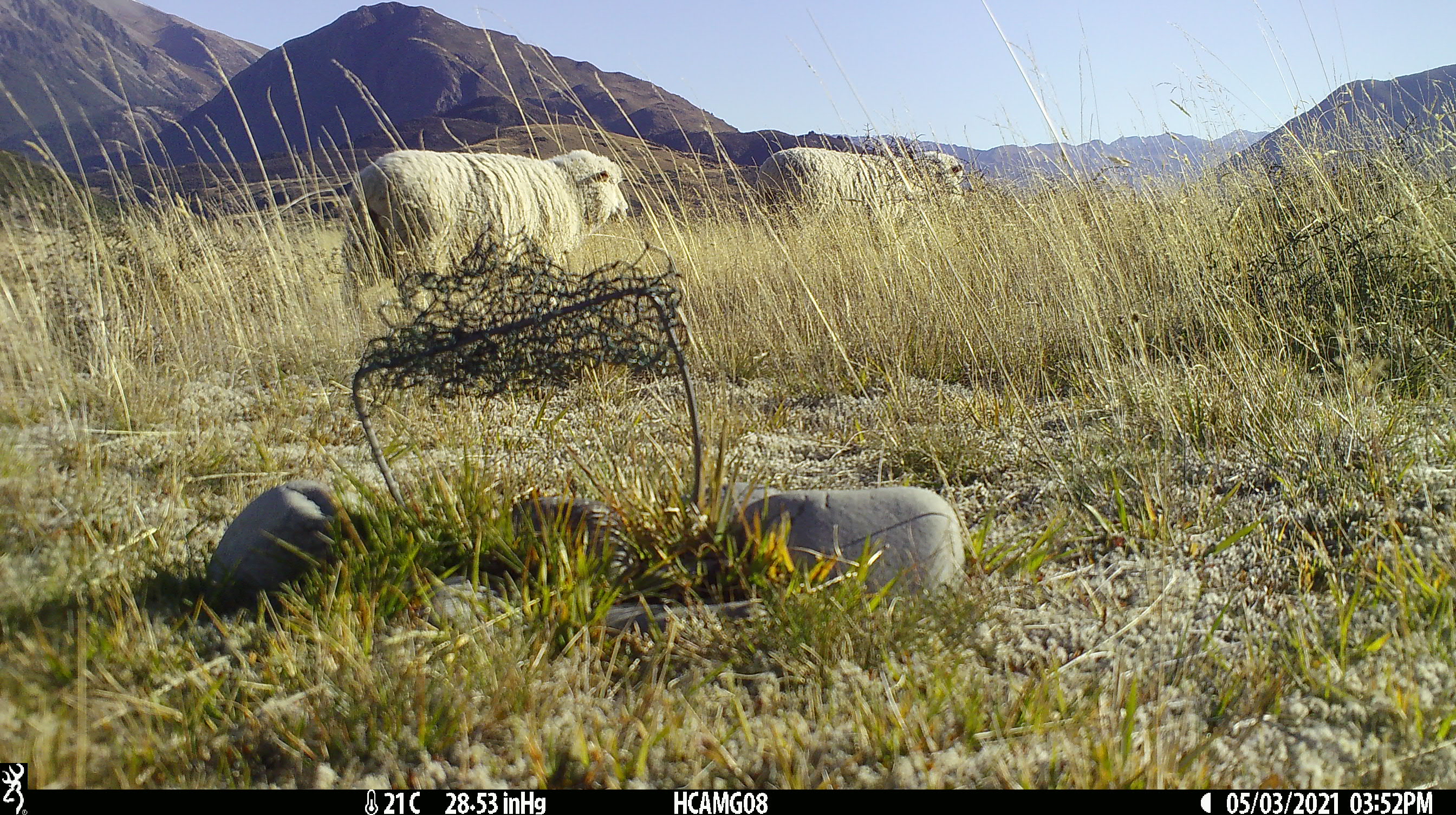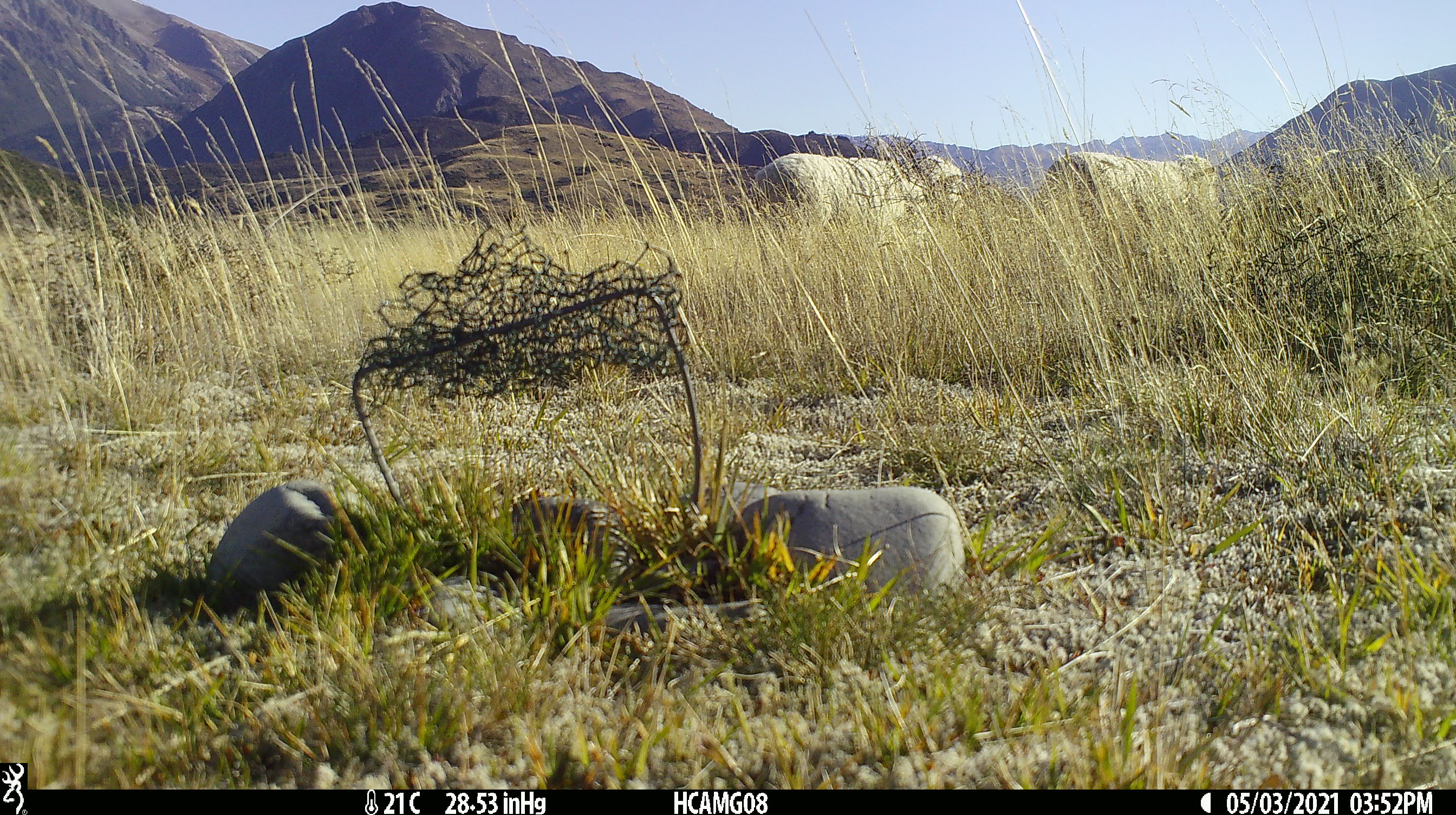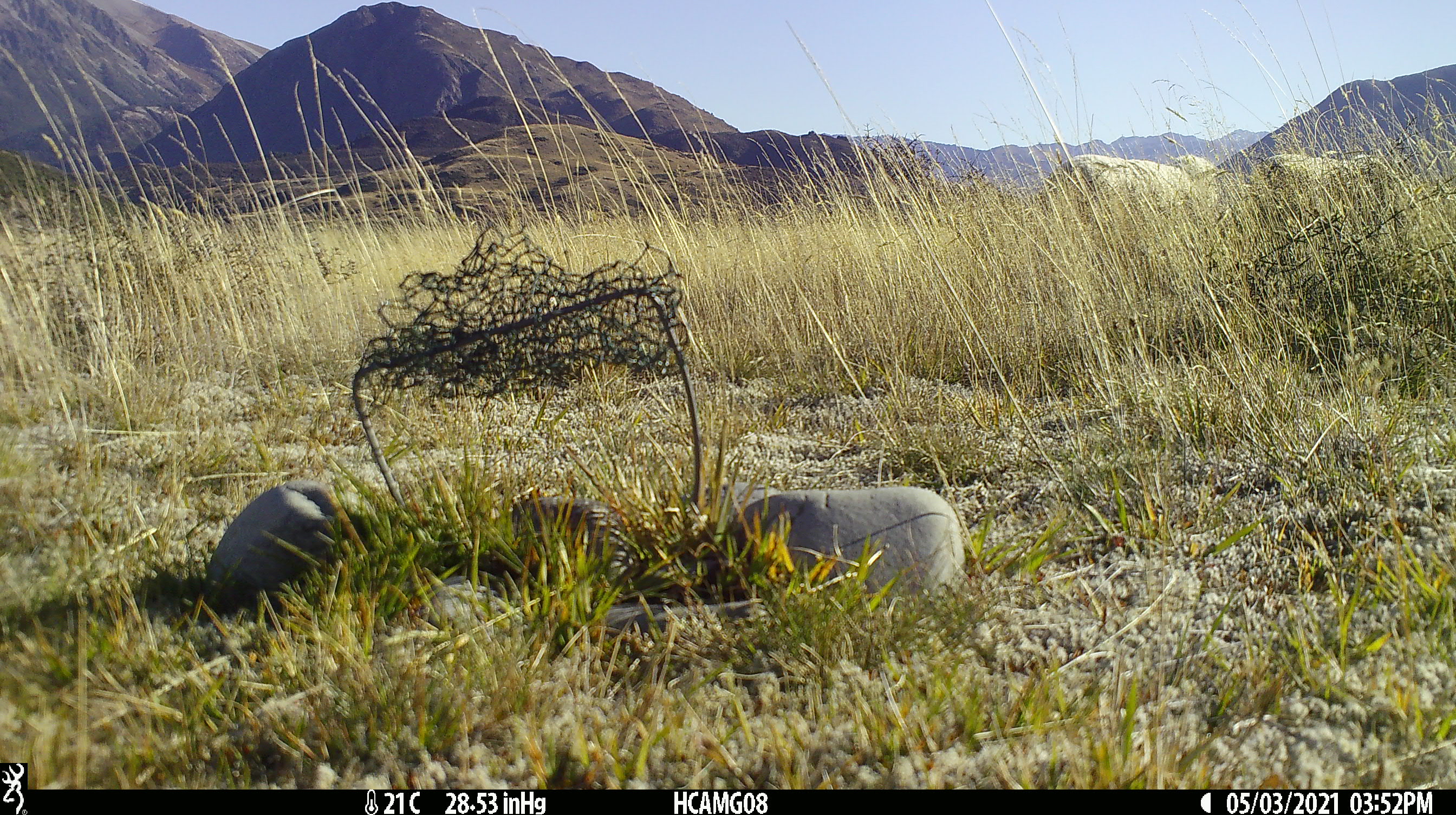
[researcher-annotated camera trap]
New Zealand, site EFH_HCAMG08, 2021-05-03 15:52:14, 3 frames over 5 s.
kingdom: Animalia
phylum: Chordata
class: Mammalia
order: Artiodactyla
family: Bovidae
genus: Ovis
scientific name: Ovis aries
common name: domestic sheep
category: sheep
Sheep (domestic sheep) (Ovis aries).